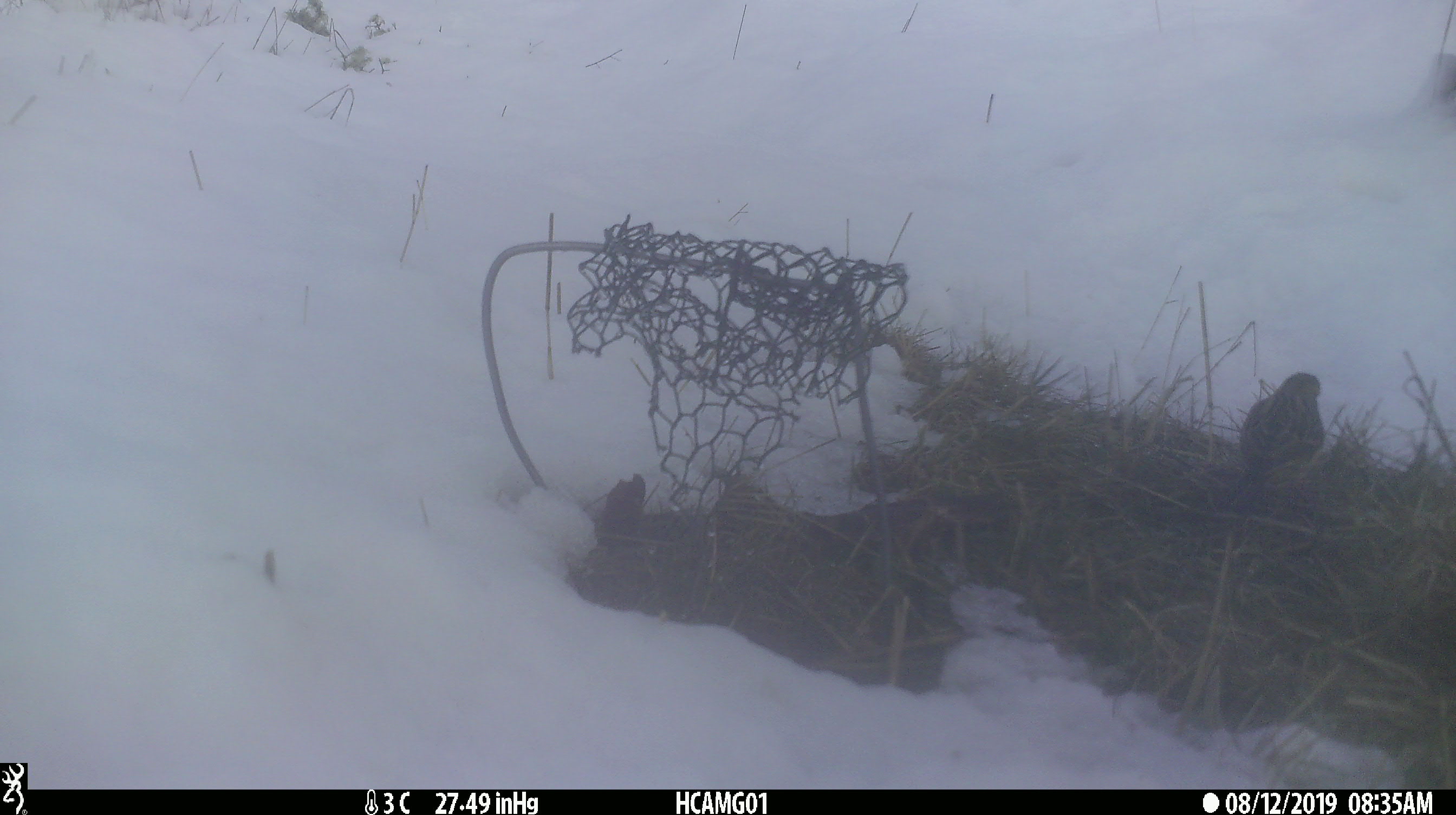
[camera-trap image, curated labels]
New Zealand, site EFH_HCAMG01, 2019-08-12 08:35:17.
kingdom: Animalia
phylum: Chordata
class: Aves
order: Passeriformes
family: Prunellidae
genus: Prunella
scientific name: Prunella modularis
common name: dunnock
Dunnock (Prunella modularis).